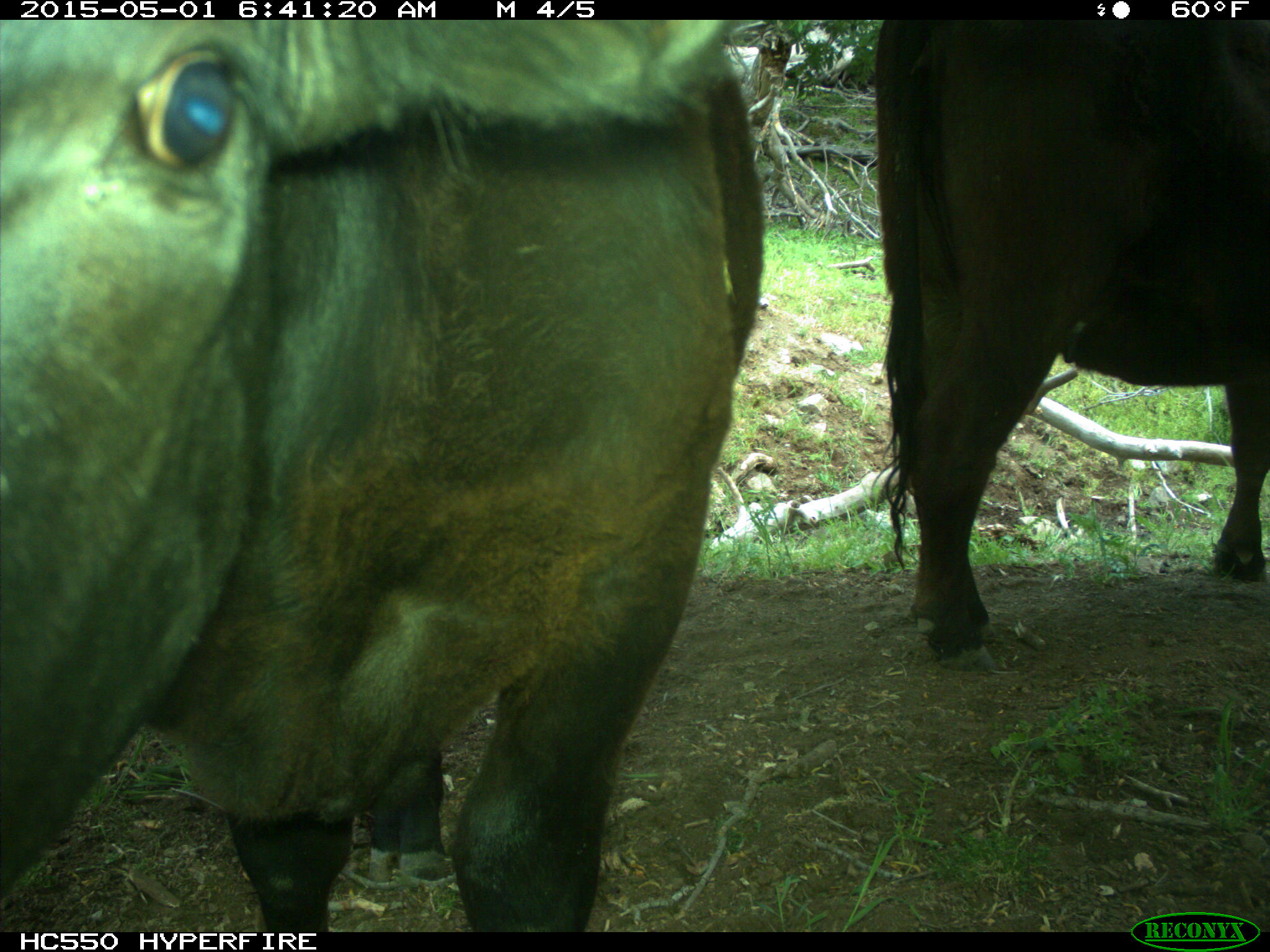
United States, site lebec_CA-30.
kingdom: Animalia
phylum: Chordata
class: Mammalia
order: Artiodactyla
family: Bovidae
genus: Bos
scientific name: Bos taurus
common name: domestic cow